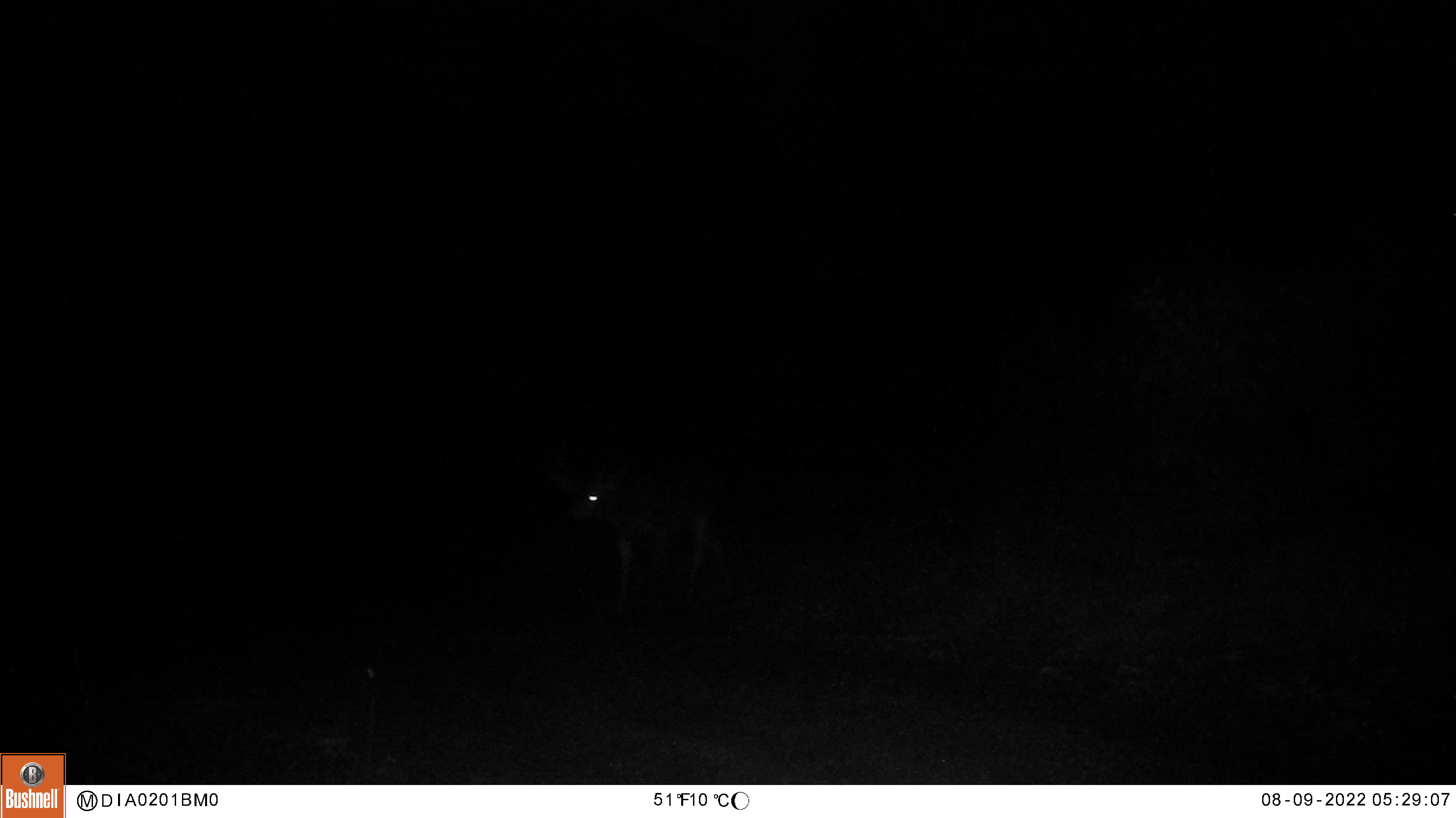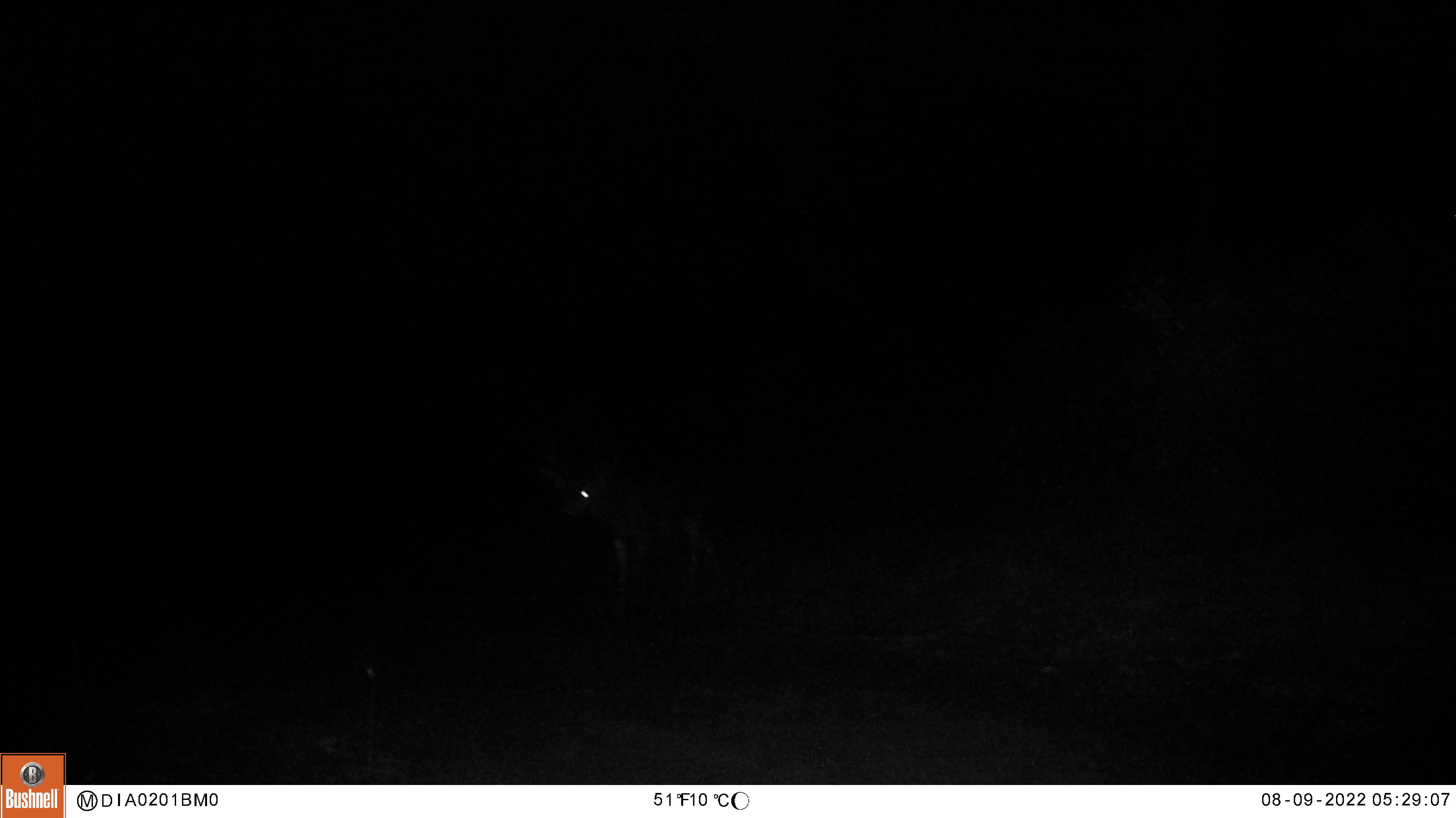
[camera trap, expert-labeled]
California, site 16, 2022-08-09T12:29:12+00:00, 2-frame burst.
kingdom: Animalia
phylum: Chordata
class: Mammalia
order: Artiodactyla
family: Cervidae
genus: Odocoileus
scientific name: Odocoileus hemionus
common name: mule deer